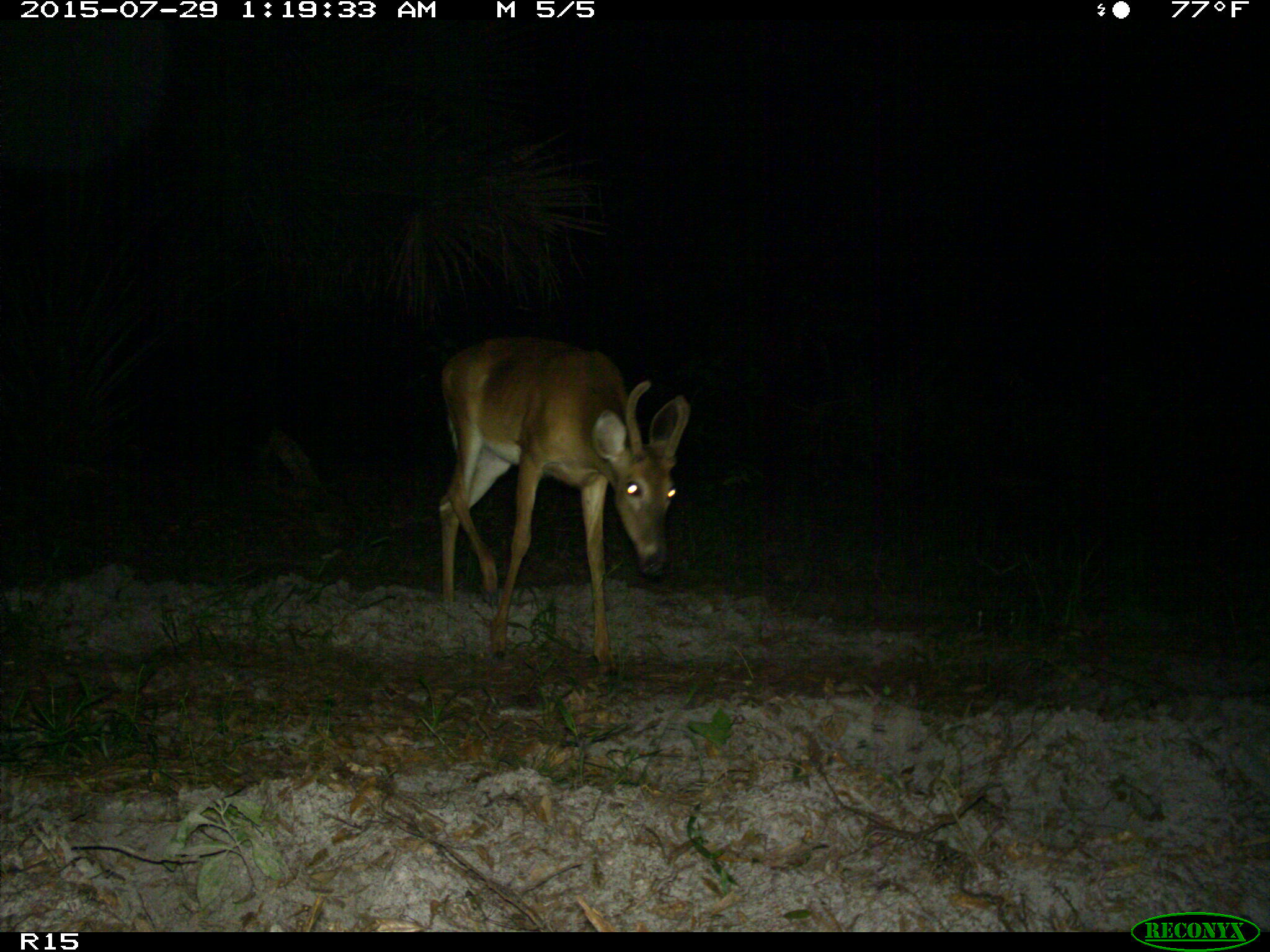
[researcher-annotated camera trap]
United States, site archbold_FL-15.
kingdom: Animalia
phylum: Chordata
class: Mammalia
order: Artiodactyla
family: Cervidae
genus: Odocoileus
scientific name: Odocoileus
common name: deer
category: unidentified deer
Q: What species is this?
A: Unidentified deer (deer) (Odocoileus).